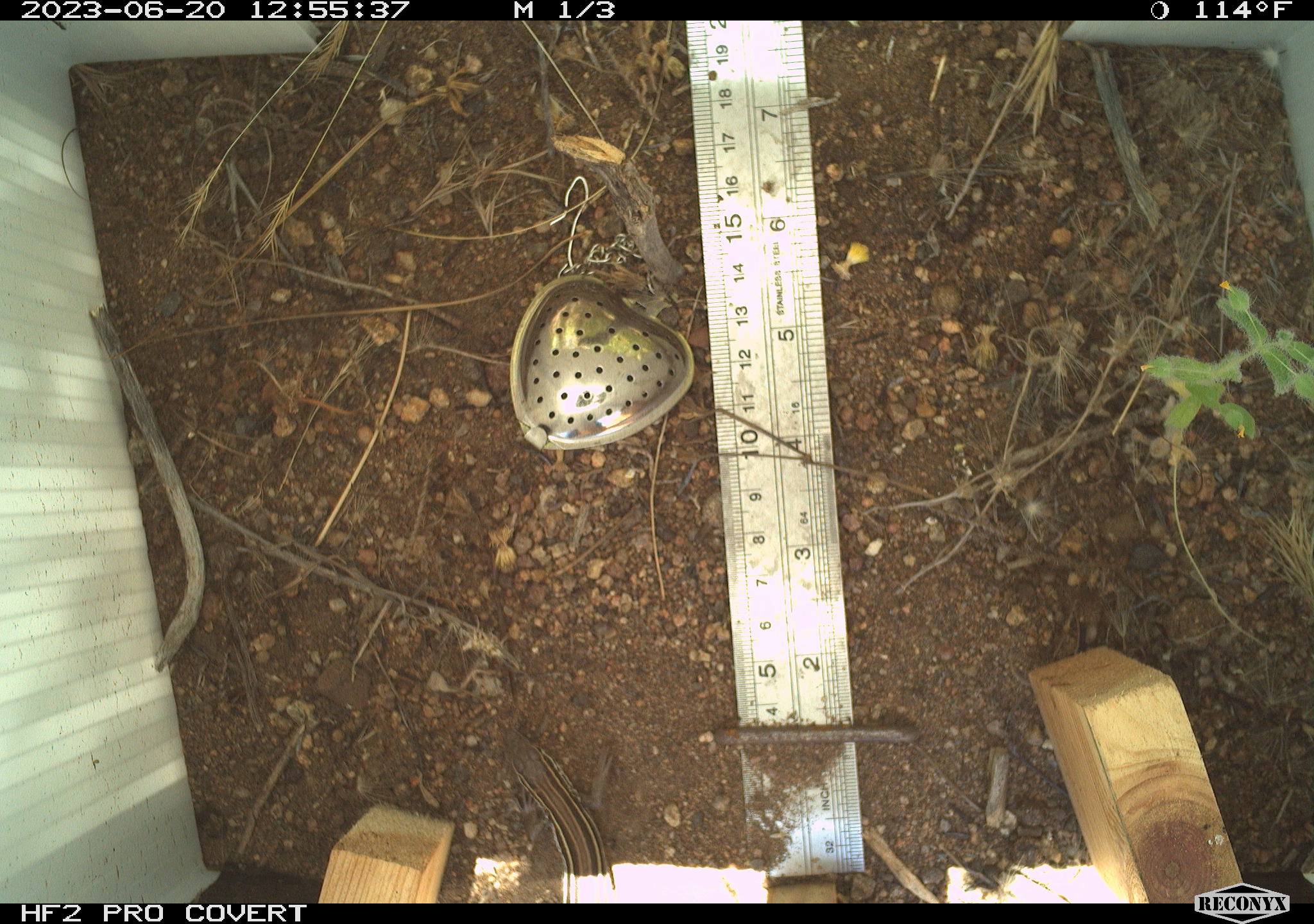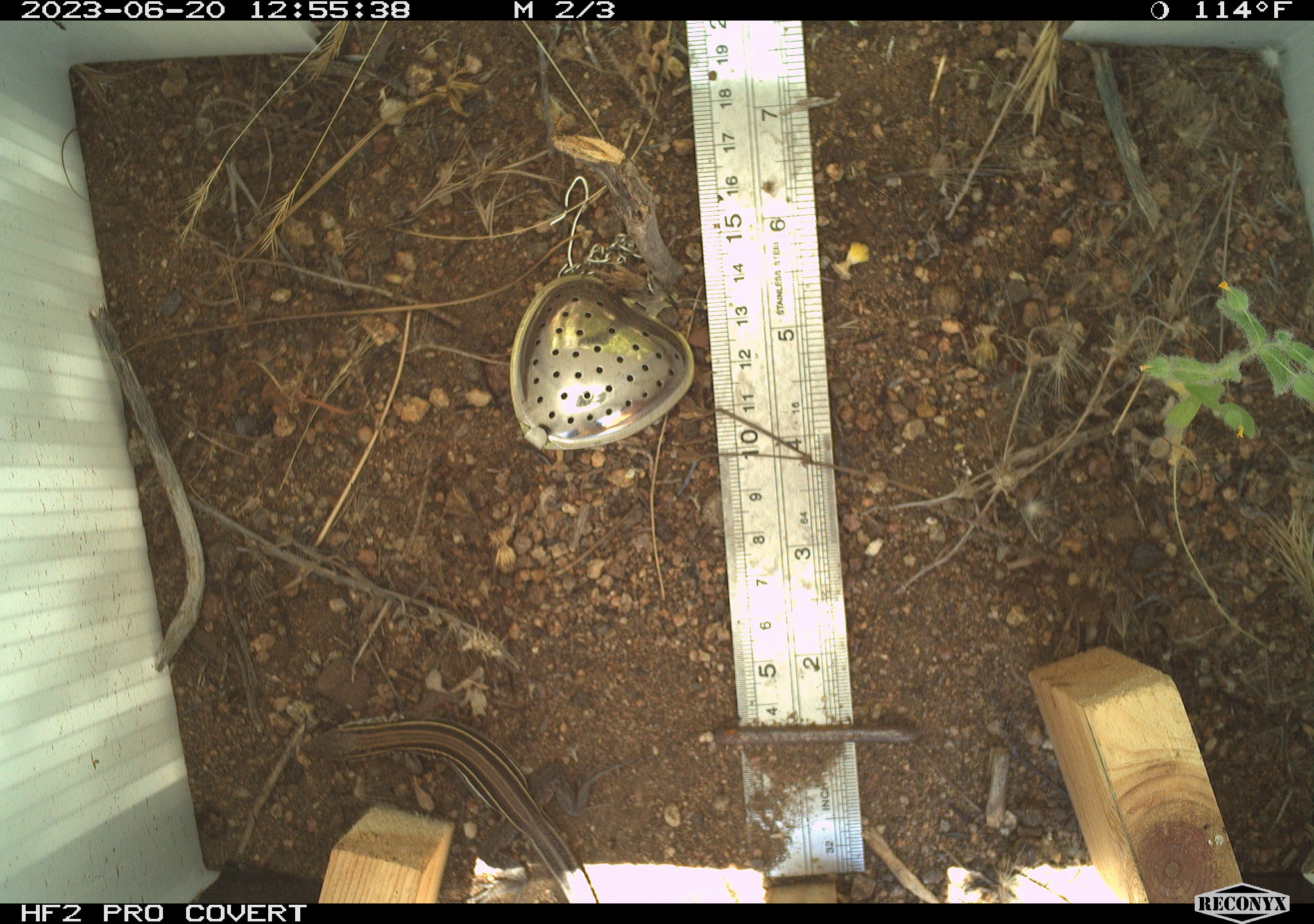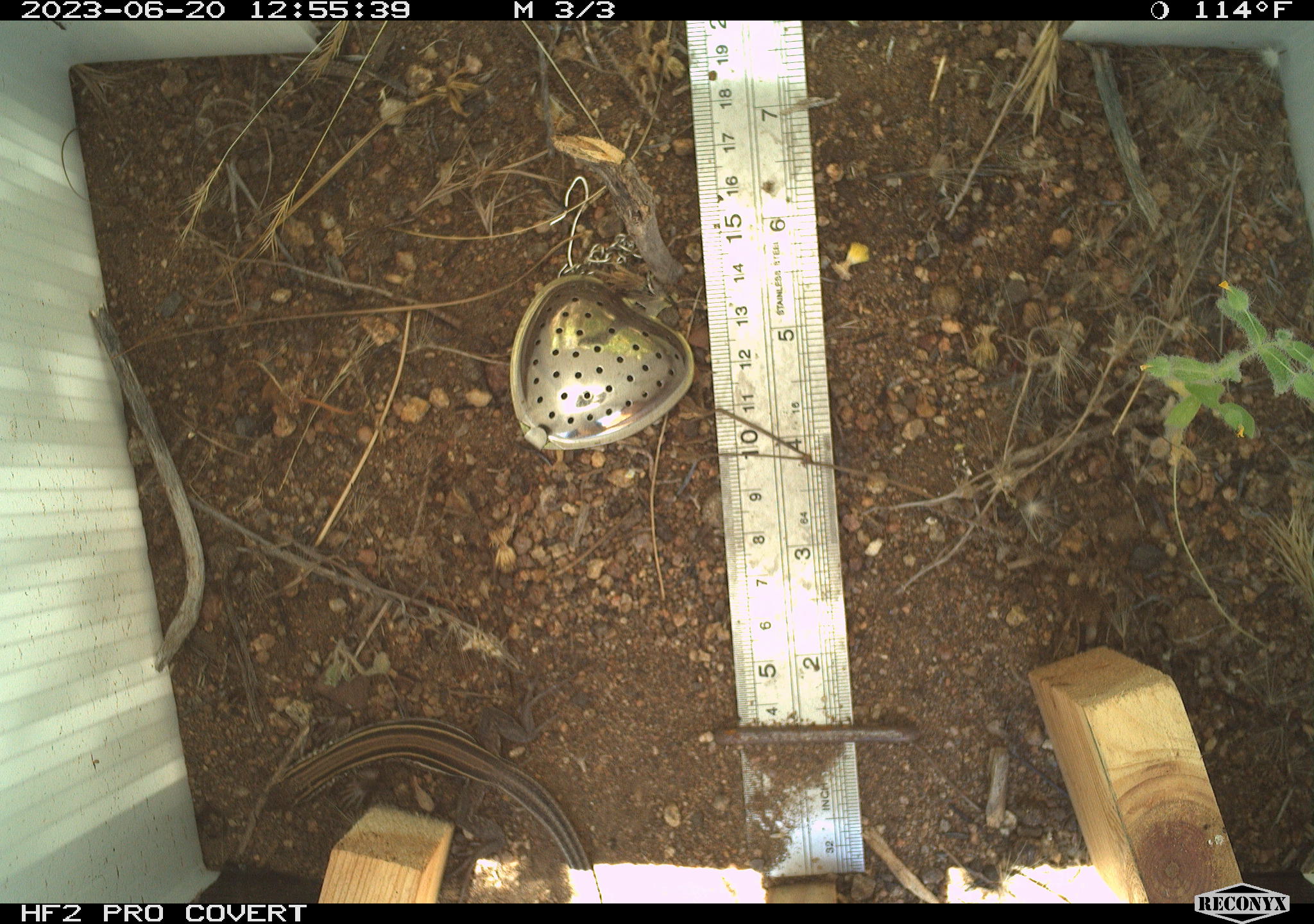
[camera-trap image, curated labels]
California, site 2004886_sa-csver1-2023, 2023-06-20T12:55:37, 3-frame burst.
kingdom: Animalia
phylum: Chordata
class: Reptilia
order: Squamata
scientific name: Squamata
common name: lizards and snakes